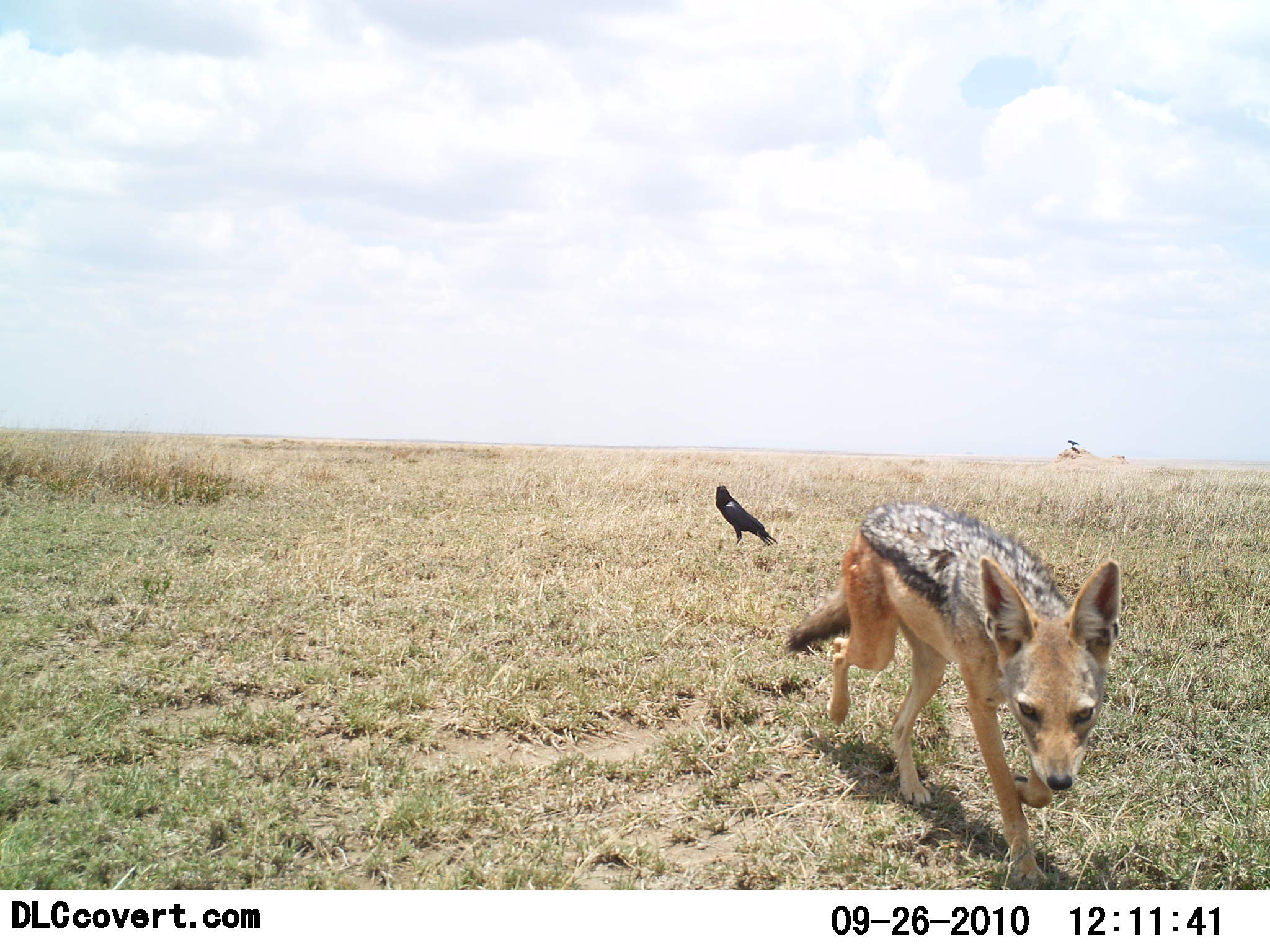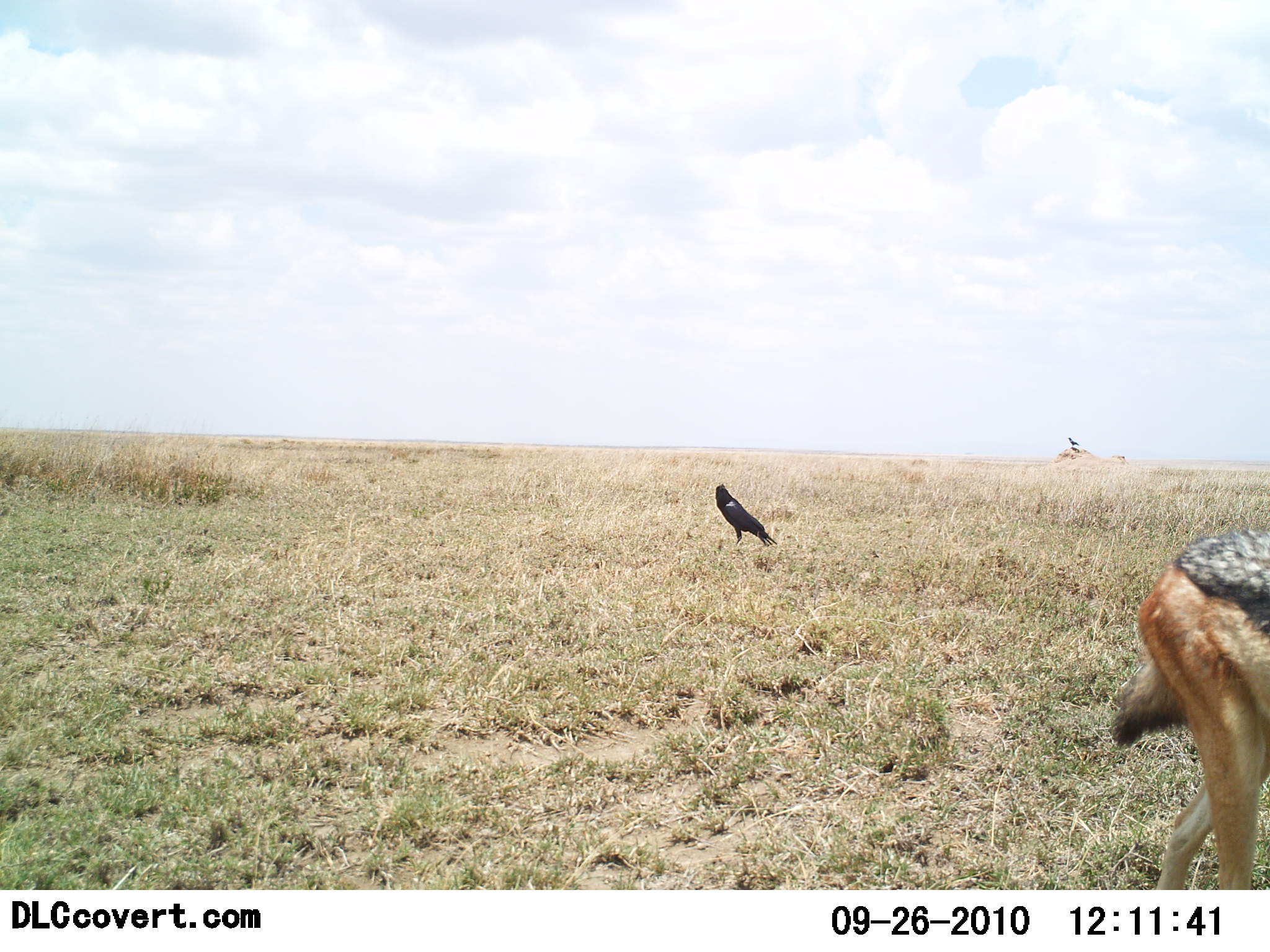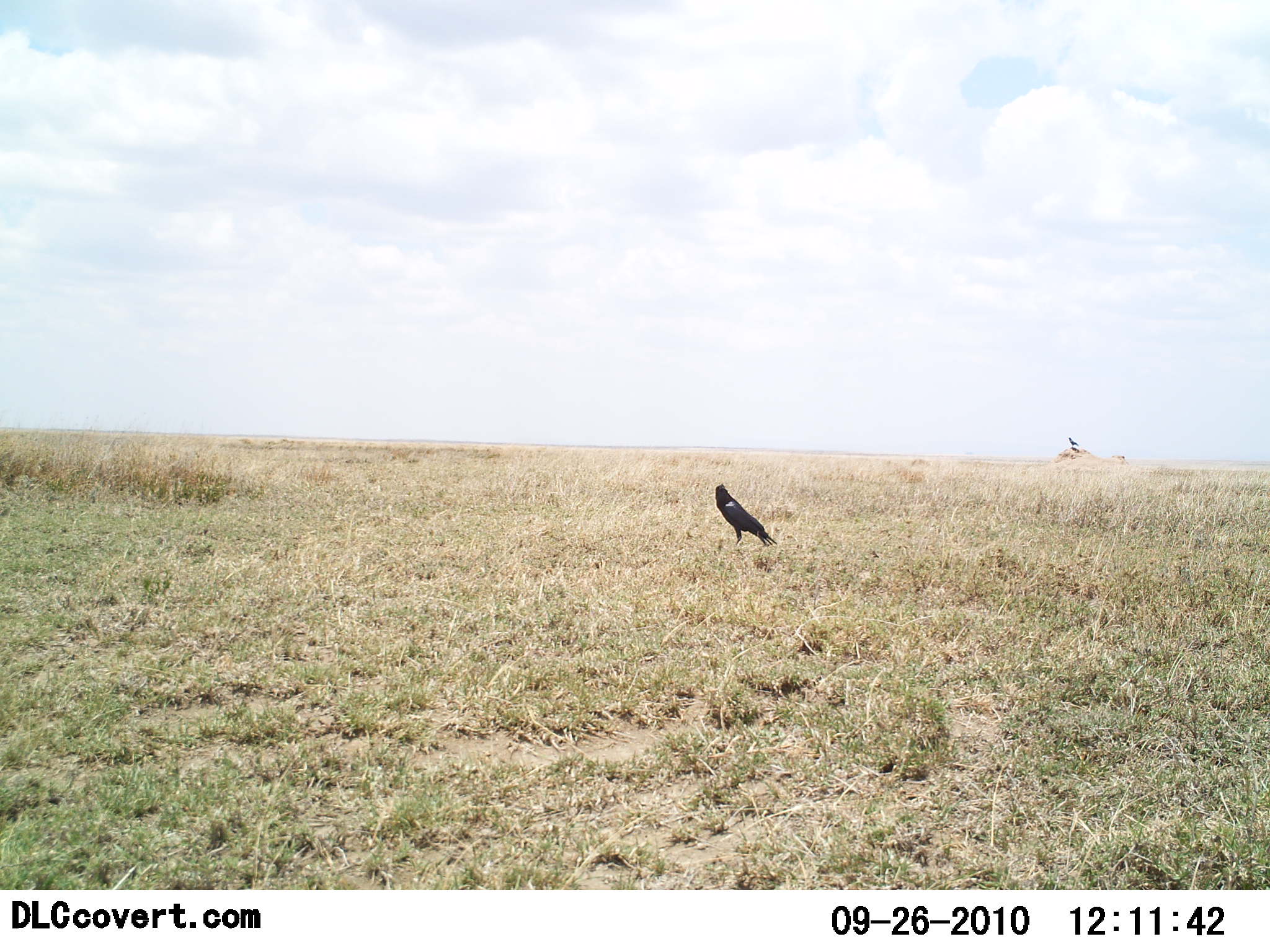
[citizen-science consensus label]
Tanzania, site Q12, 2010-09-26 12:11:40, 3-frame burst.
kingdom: Animalia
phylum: Chordata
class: Mammalia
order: Carnivora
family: Canidae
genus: Lupulella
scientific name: Lupulella mesomelas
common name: black-backed jackal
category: jackal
Jackal (black-backed jackal) (Lupulella mesomelas), count 1. Behavior (volunteer vote fractions): standing 5%, resting 0%, moving 100%, interacting 0%. Young present (vote fraction): 0%. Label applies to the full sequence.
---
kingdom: Animalia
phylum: Chordata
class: Aves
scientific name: Aves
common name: bird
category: otherbird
Otherbird (bird) (Aves), count 1. Behavior (volunteer vote fractions): standing 100%, resting 0%, moving 0%, interacting 0%. Young present (vote fraction): 0%. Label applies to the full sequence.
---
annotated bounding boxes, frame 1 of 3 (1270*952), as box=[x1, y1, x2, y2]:
animal: box=[785, 501, 1123, 889]; box=[711, 483, 781, 550]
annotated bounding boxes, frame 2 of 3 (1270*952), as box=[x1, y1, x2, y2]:
animal: box=[1105, 529, 1270, 890]; box=[713, 480, 779, 551]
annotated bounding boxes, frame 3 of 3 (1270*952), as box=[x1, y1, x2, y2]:
animal: box=[711, 480, 778, 550]